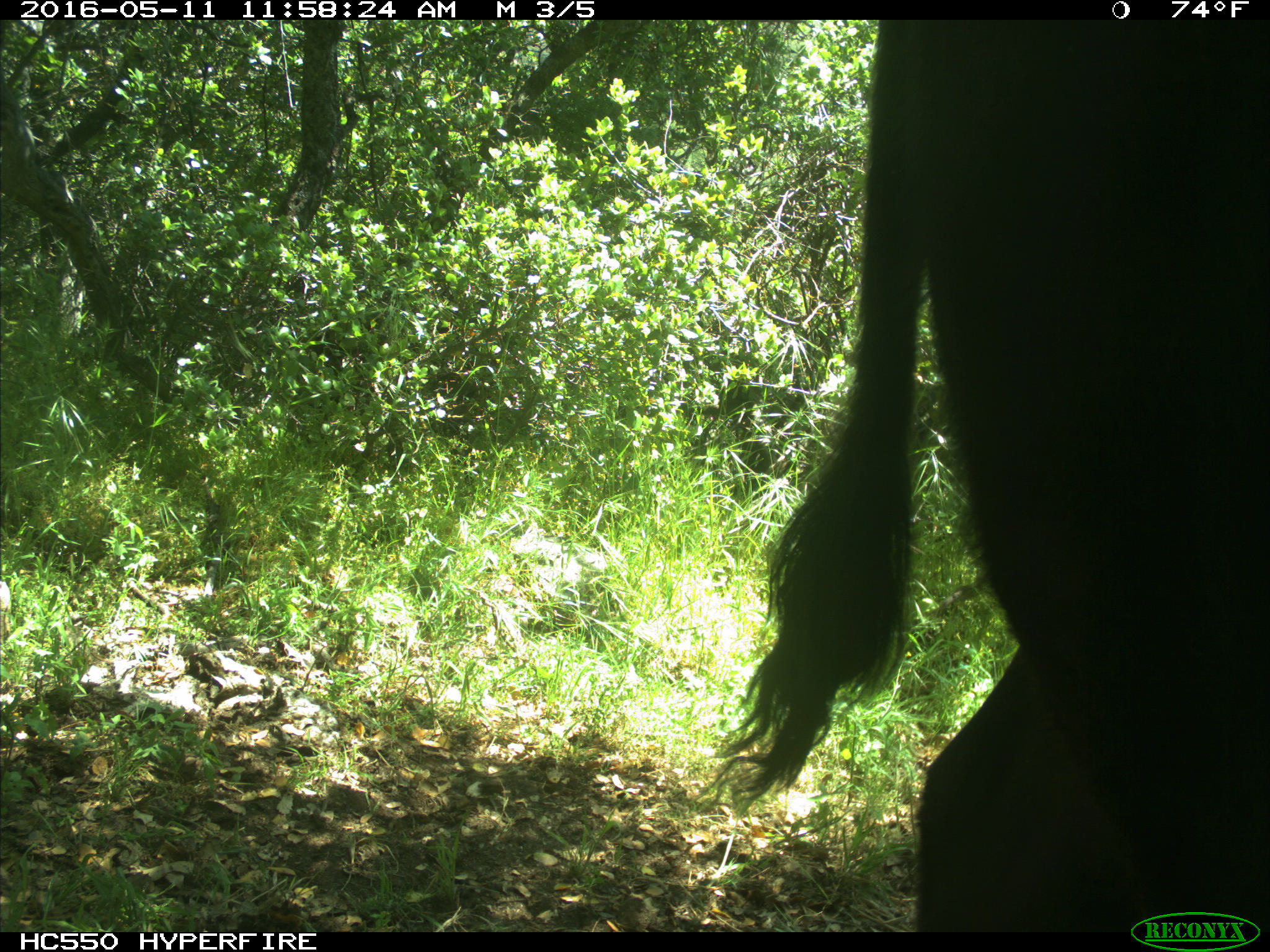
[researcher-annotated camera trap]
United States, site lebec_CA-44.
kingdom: Animalia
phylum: Chordata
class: Mammalia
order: Artiodactyla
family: Bovidae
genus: Bos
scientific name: Bos taurus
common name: domestic cow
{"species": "Bos taurus (domestic cow)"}